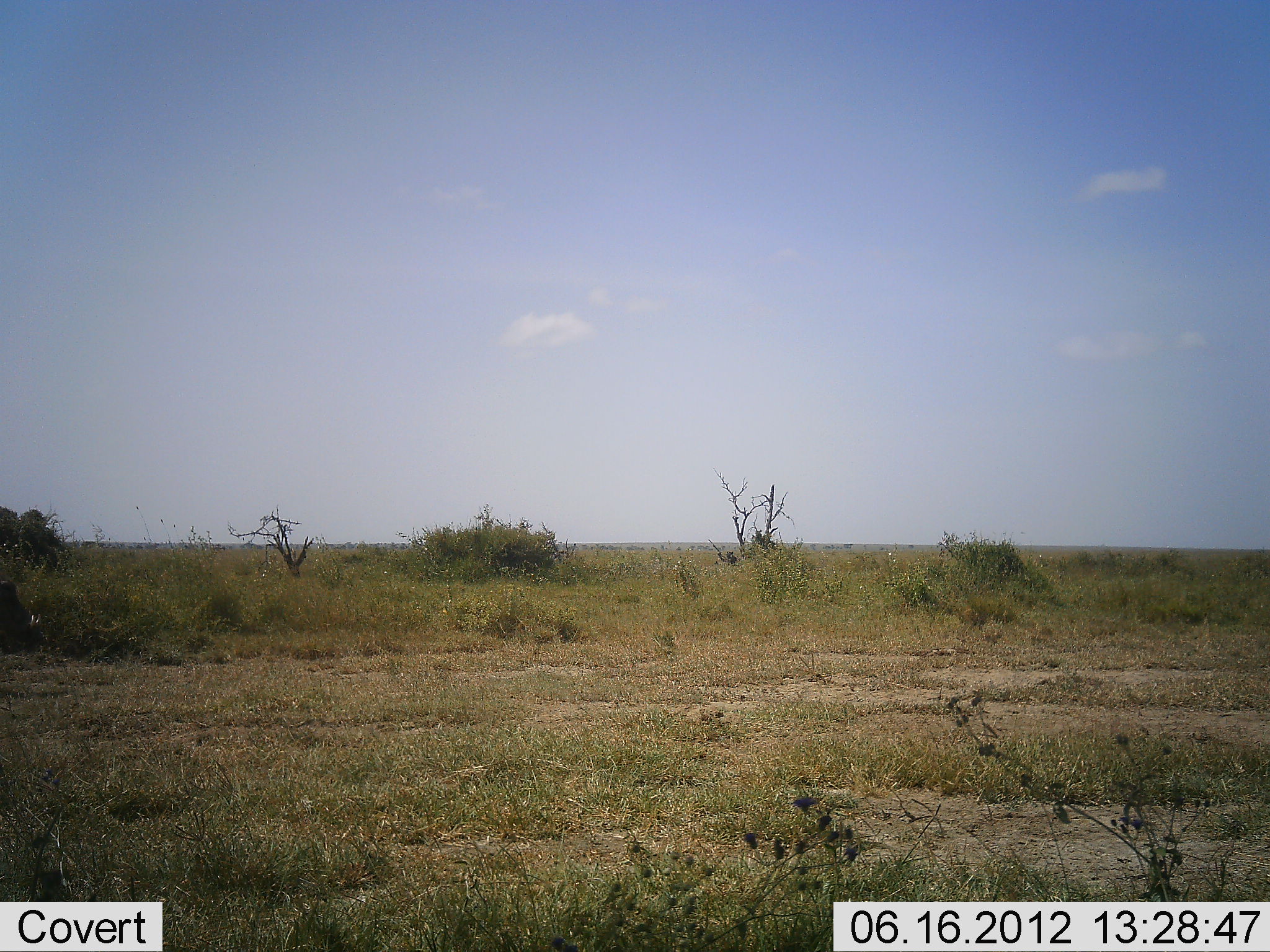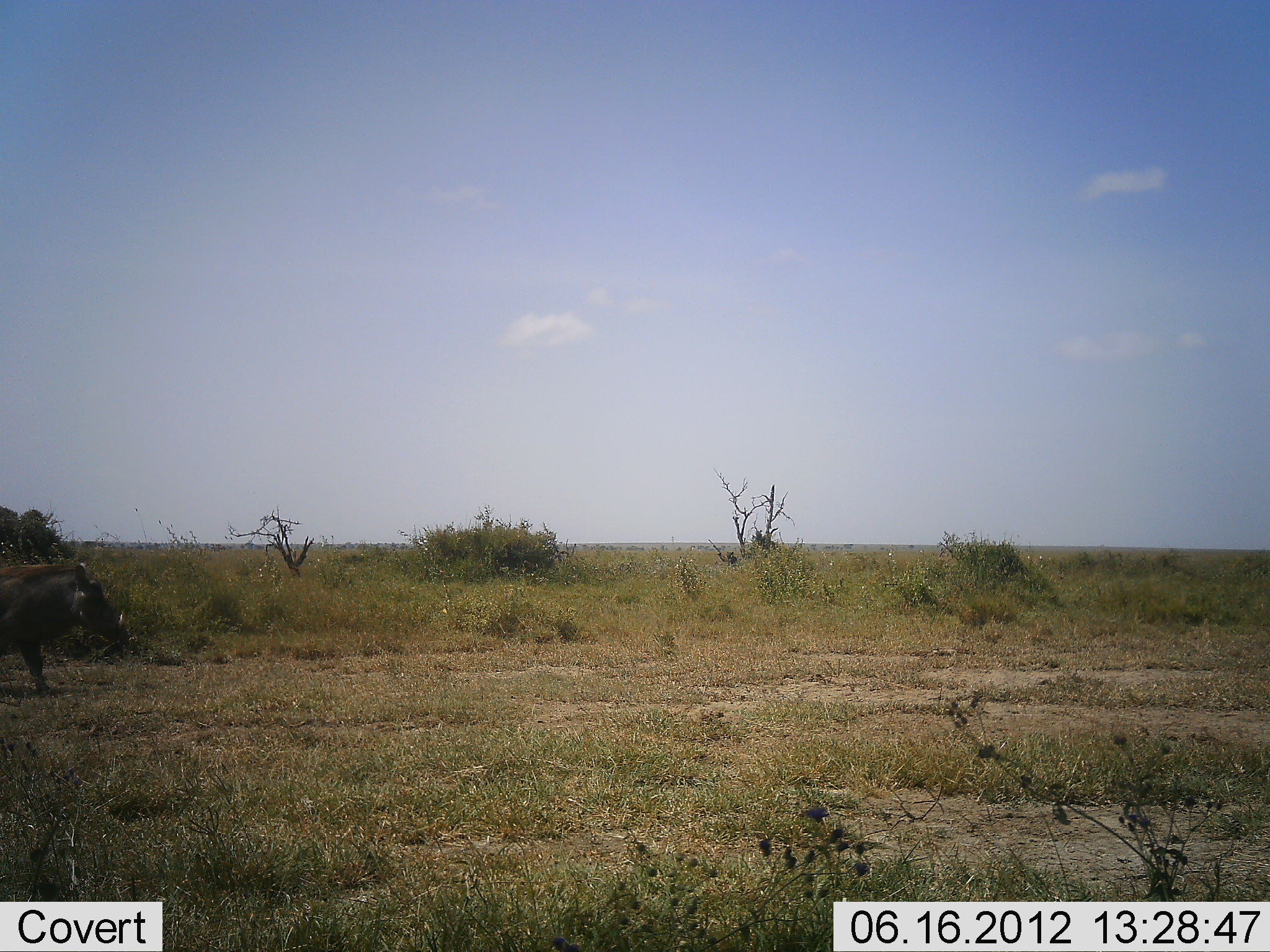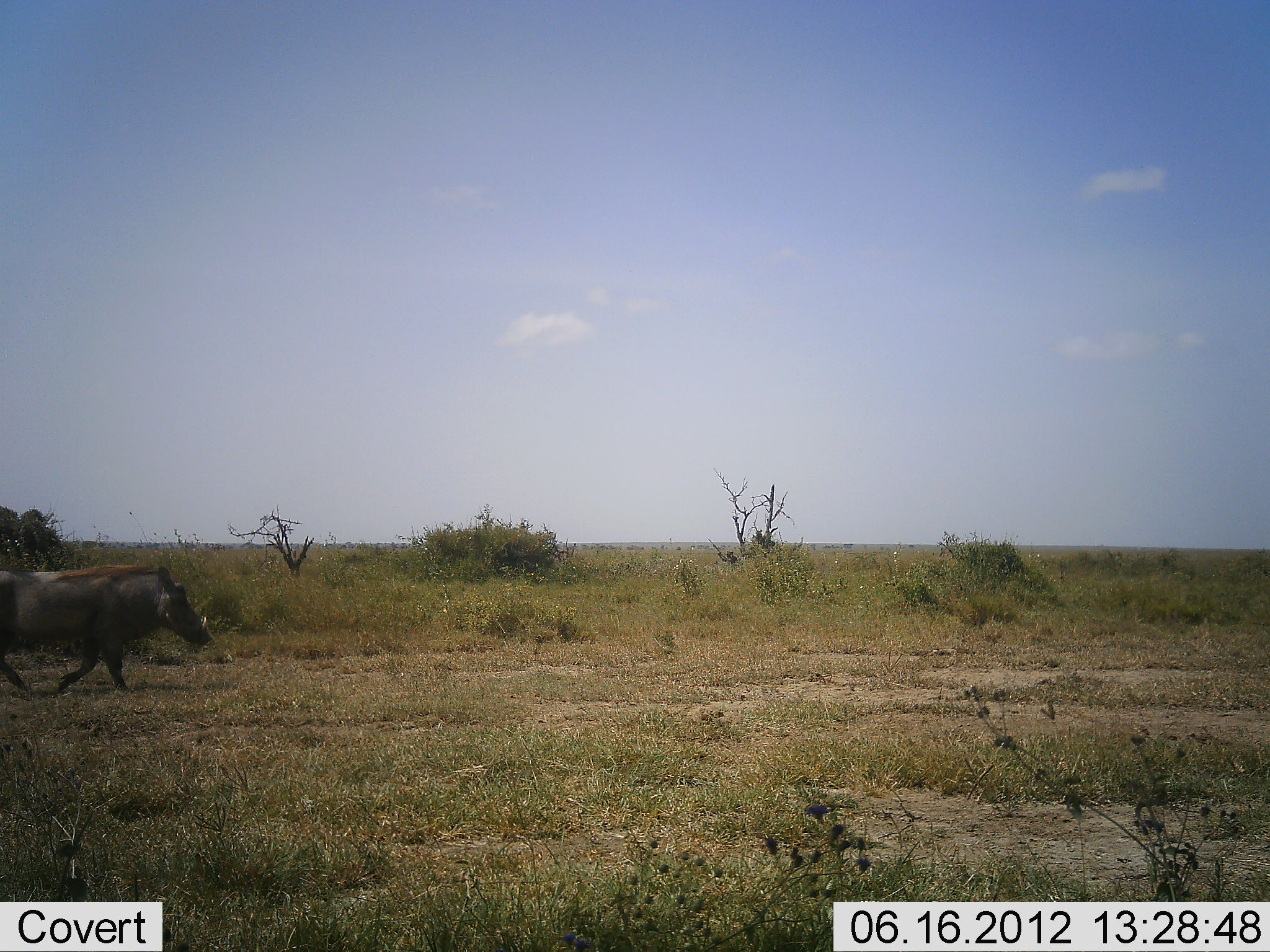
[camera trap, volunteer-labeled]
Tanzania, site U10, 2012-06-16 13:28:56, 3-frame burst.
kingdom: Animalia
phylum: Chordata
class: Mammalia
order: Artiodactyla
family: Suidae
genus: Phacochoerus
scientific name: Phacochoerus africanus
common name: warthog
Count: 1.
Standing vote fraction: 10%.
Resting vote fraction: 0%.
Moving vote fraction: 90%.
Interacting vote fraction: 0%.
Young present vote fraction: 0%.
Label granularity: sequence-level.